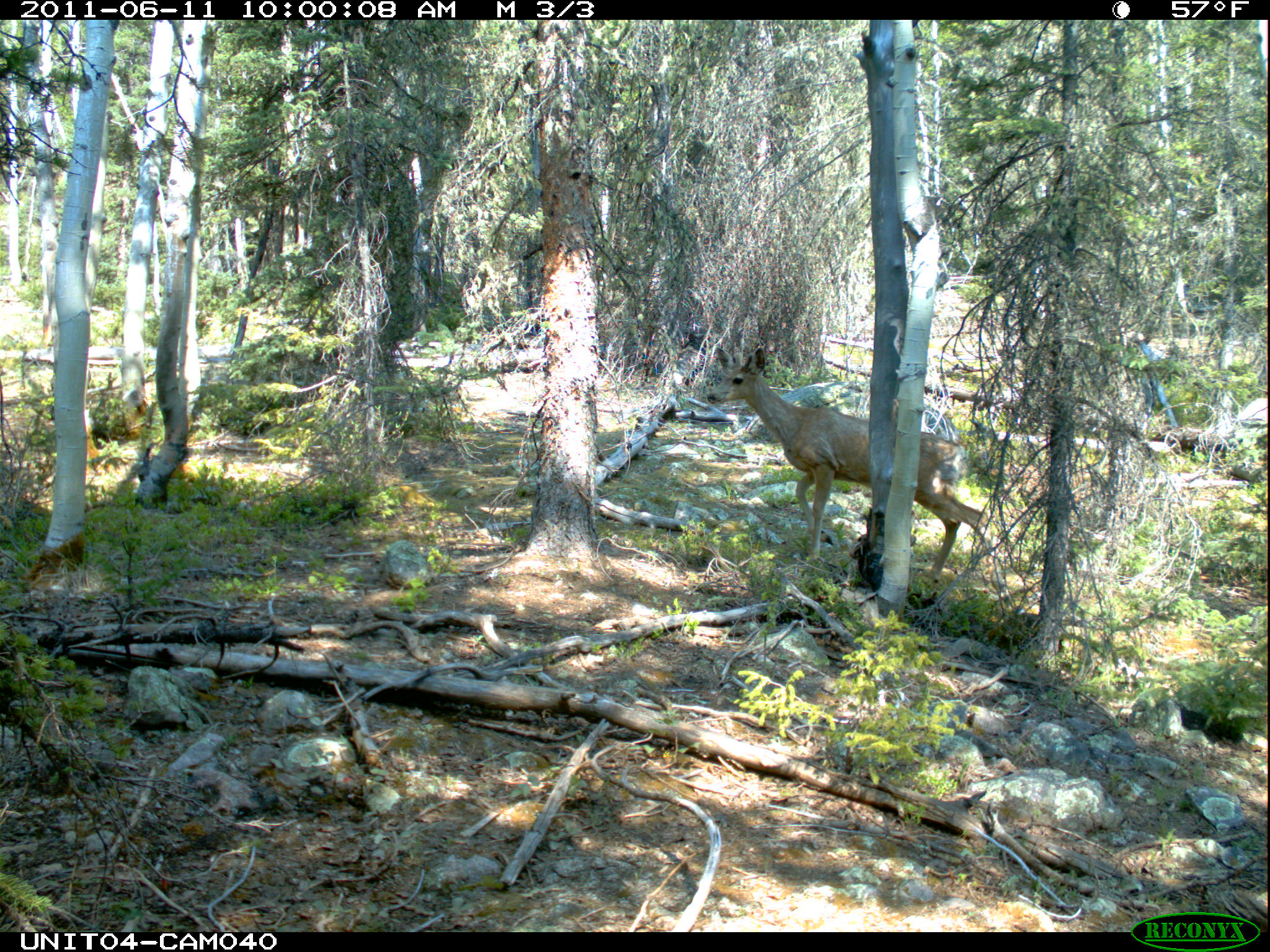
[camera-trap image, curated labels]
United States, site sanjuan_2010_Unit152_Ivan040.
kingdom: Animalia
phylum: Chordata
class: Mammalia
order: Artiodactyla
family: Cervidae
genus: Odocoileus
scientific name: Odocoileus hemionus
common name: mule deer